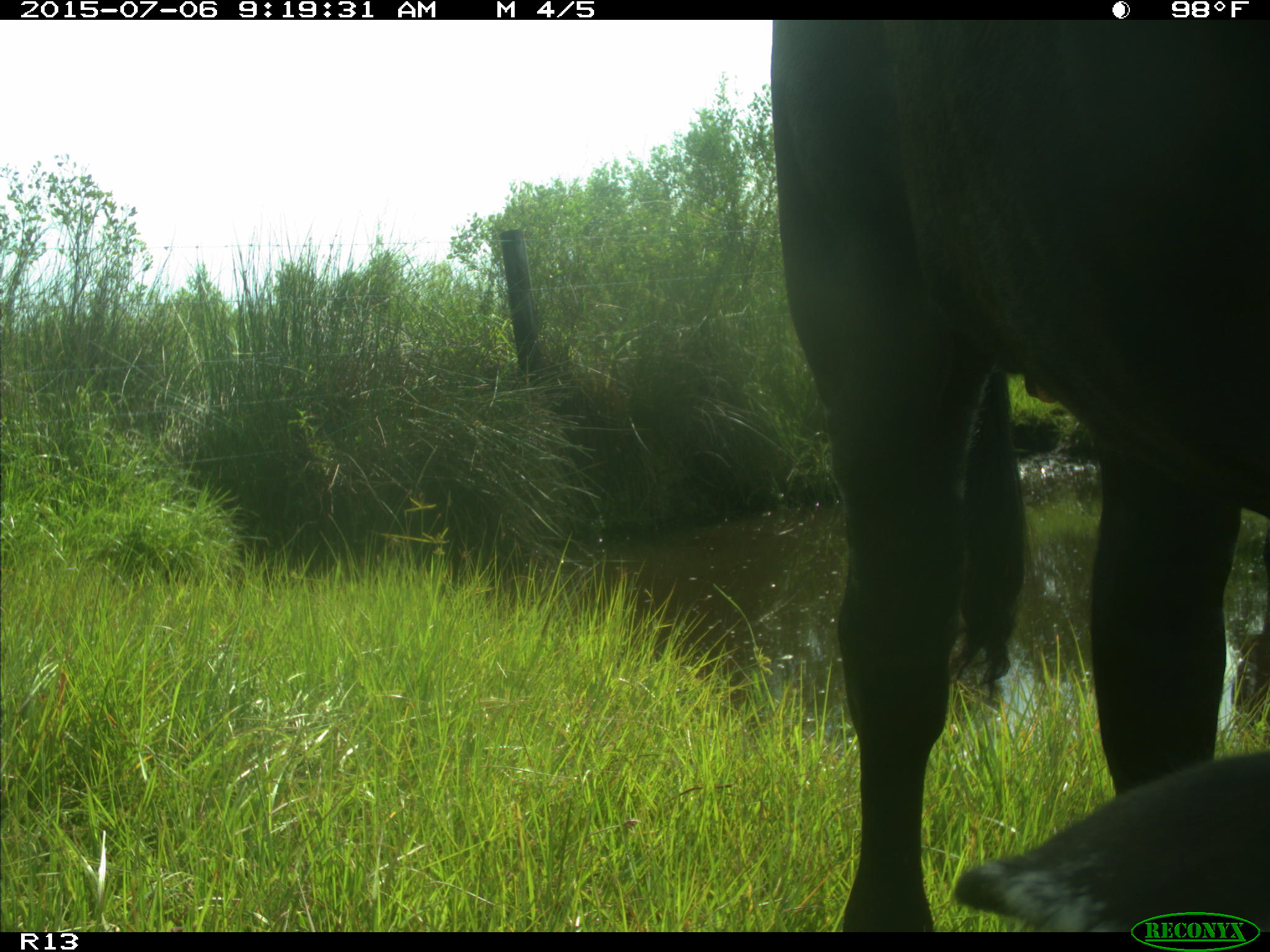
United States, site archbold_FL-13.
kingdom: Animalia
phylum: Chordata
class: Mammalia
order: Artiodactyla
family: Bovidae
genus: Bos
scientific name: Bos taurus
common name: domestic cow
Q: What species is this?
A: Bos taurus (domestic cow).